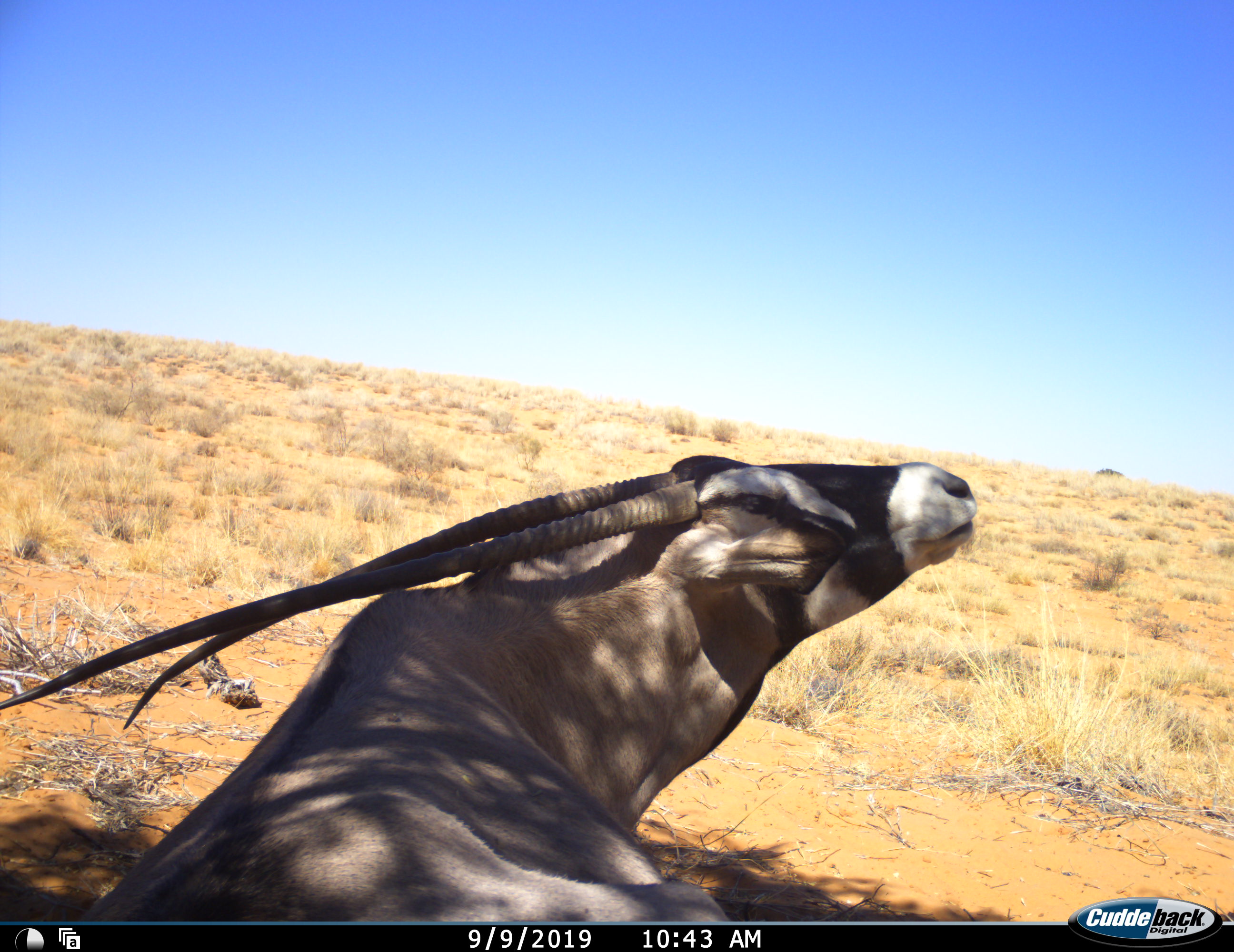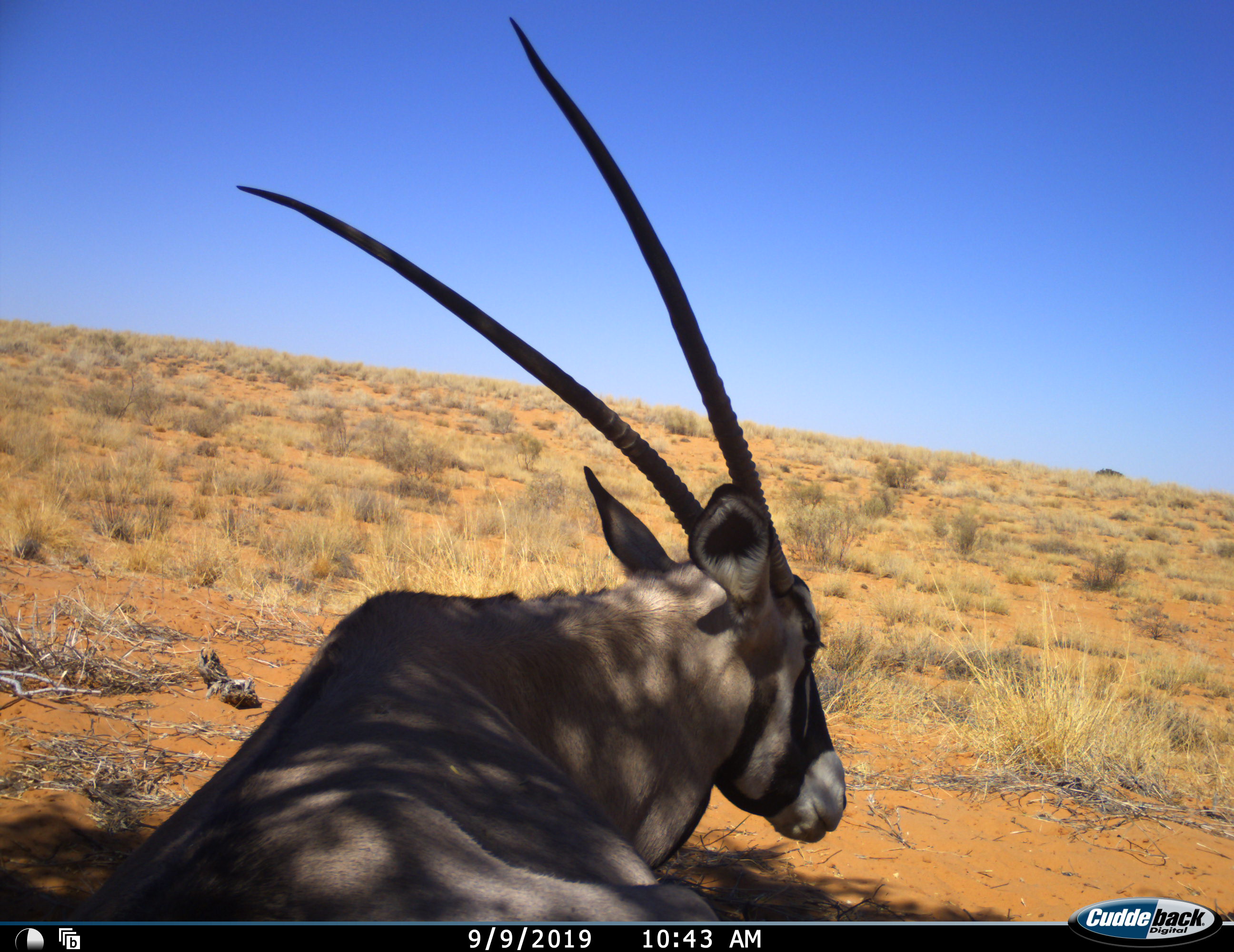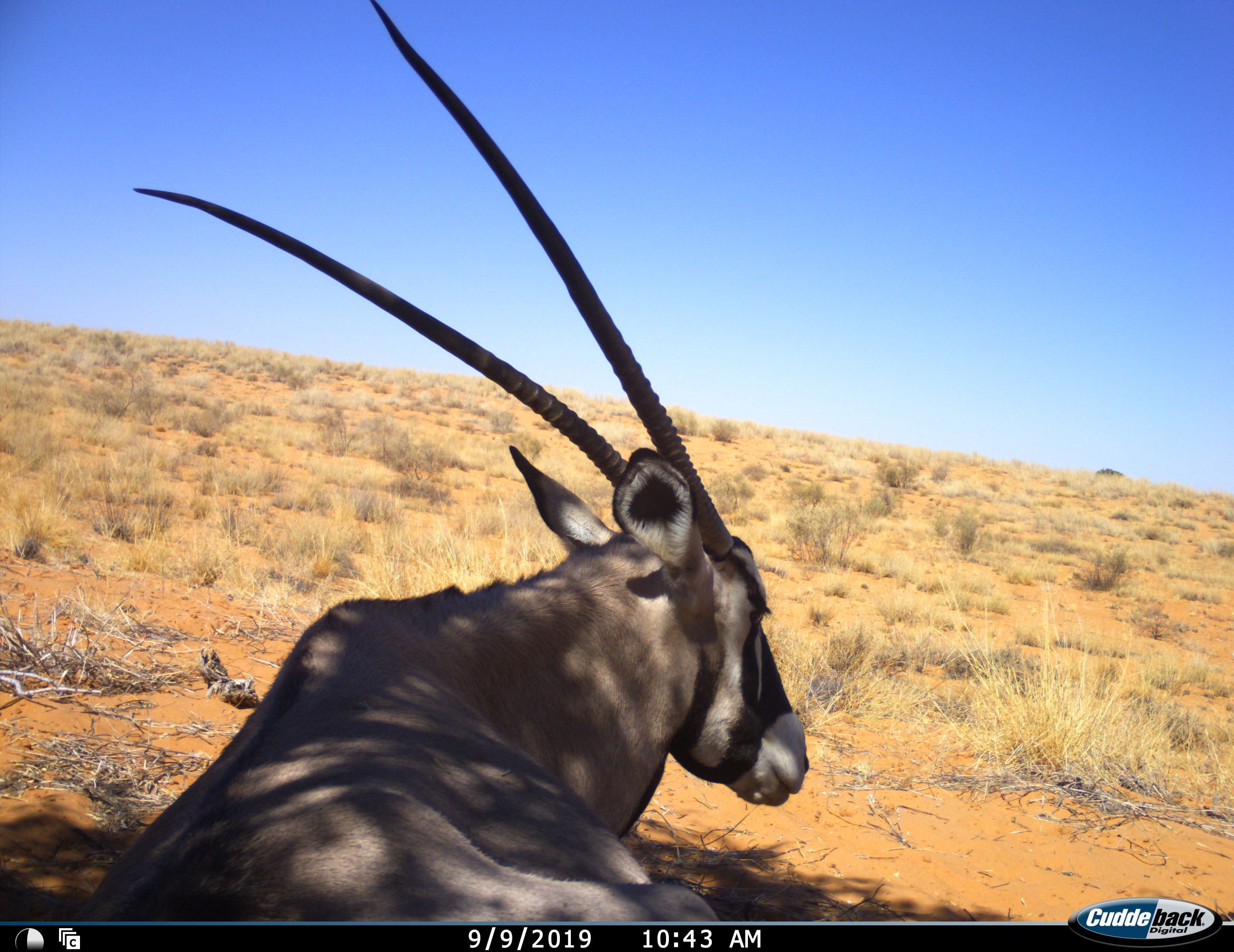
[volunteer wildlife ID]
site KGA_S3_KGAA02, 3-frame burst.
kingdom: Animalia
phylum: Chordata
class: Mammalia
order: Artiodactyla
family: Bovidae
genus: Oryx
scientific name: Oryx gazella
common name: gemsbok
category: oryx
Oryx (gemsbok) (Oryx gazella), count 1. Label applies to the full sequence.